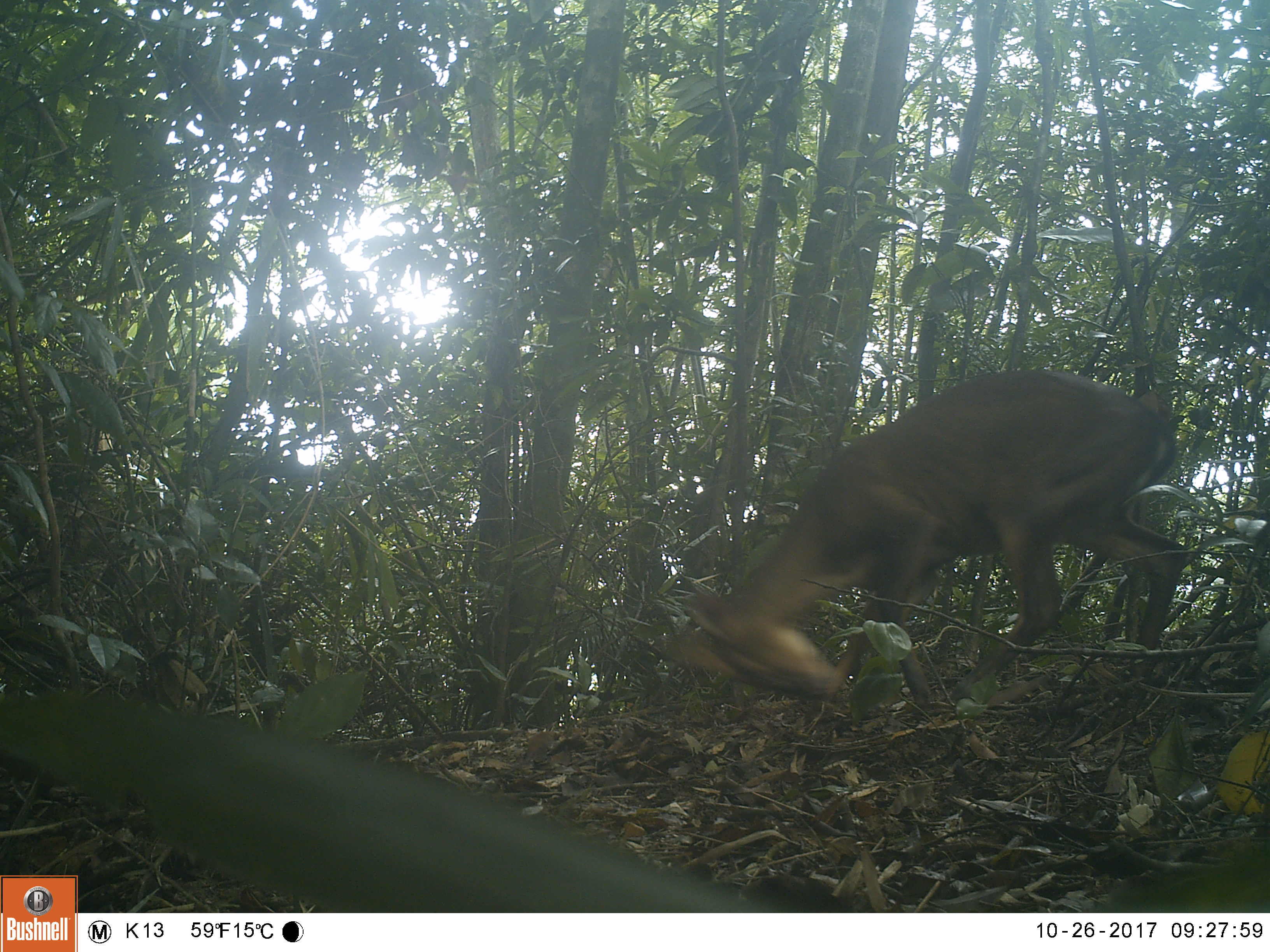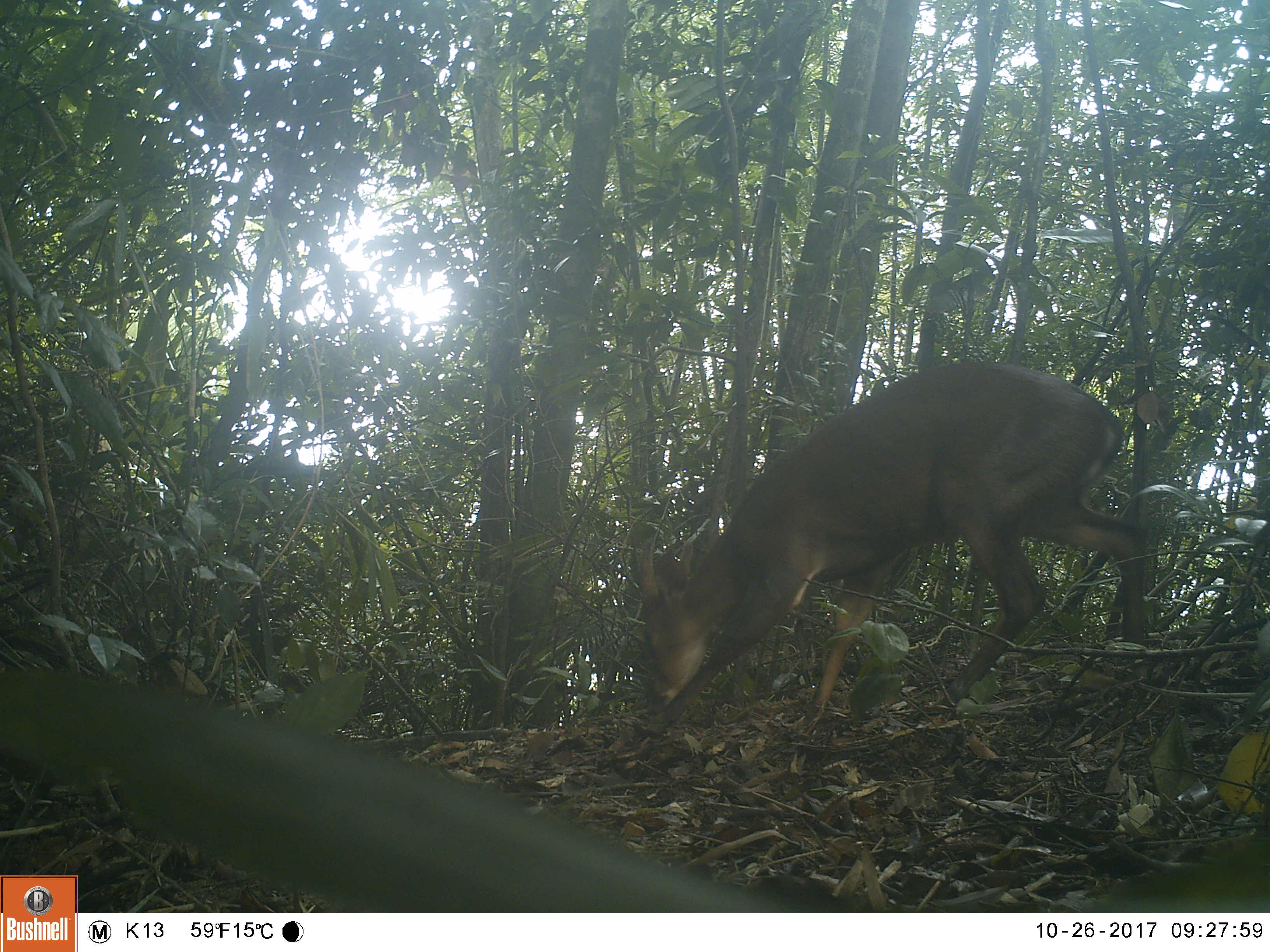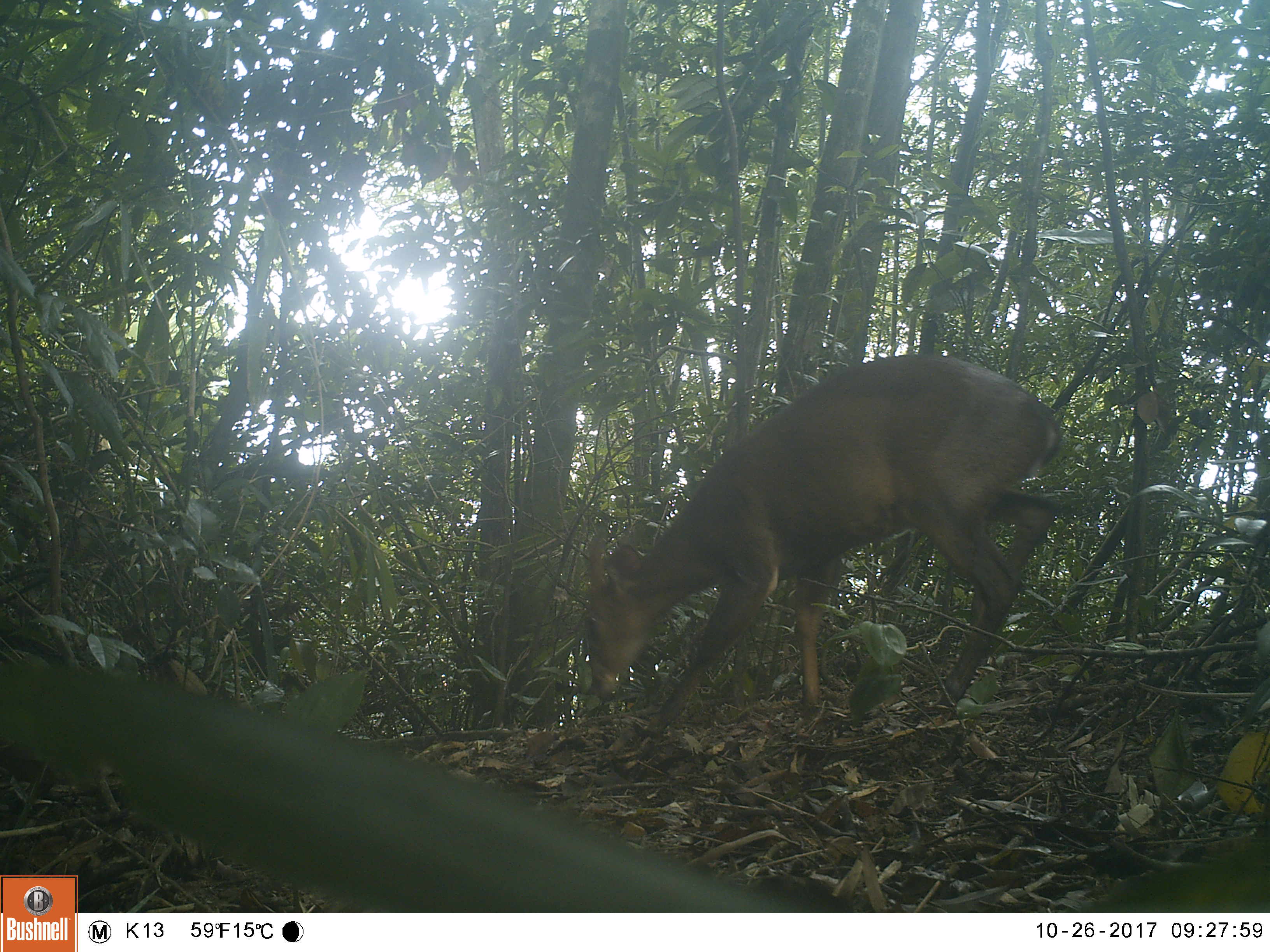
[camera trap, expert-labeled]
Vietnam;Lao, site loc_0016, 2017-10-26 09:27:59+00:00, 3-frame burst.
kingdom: Animalia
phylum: Chordata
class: Mammalia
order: Artiodactyla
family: Cervidae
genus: Muntiacus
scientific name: Muntiacus vuquangensis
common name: large-antlered muntjac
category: large antlered muntjac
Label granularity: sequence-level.